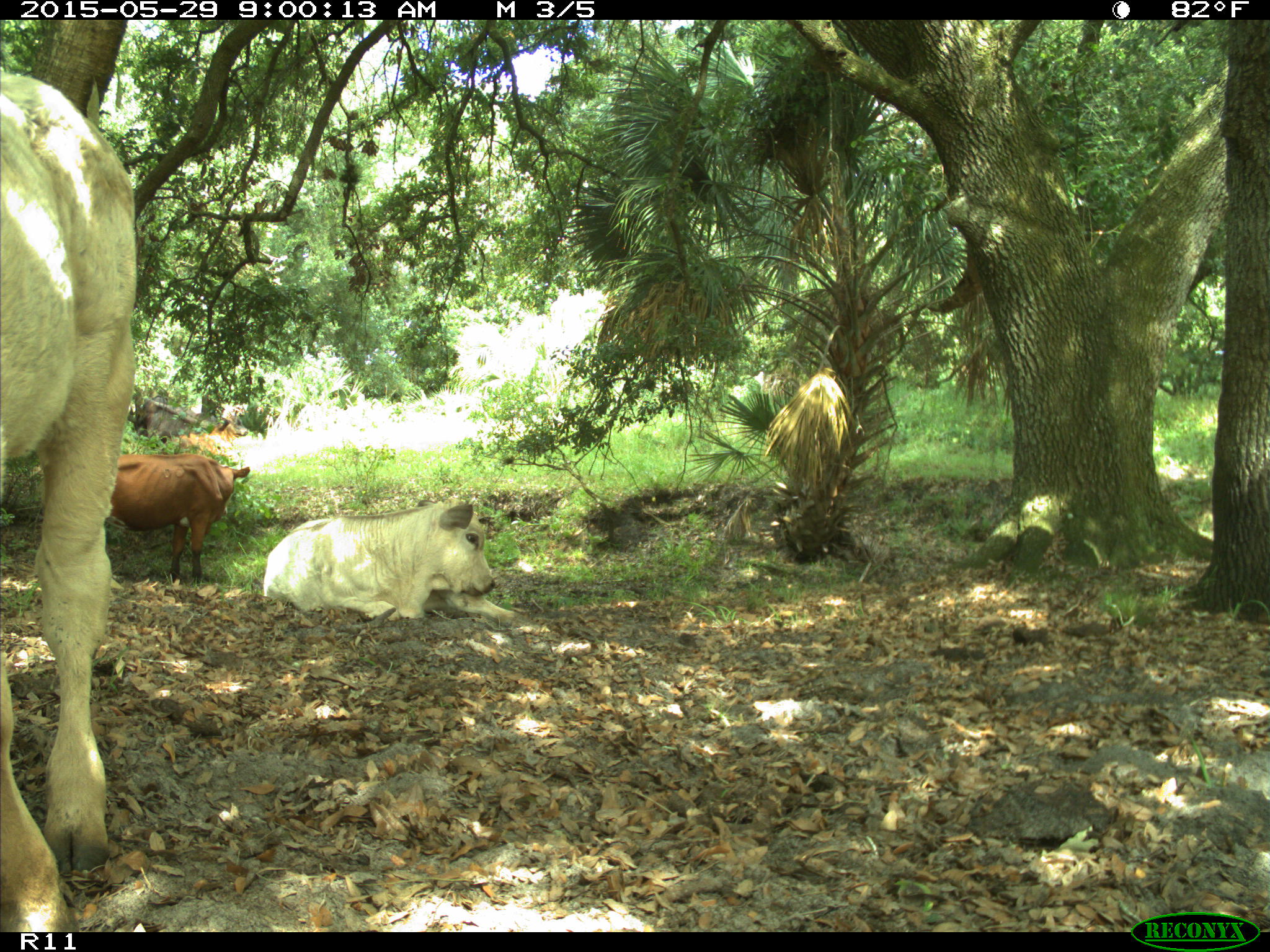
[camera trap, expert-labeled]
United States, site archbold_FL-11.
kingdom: Animalia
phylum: Chordata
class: Mammalia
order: Artiodactyla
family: Bovidae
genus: Bos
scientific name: Bos taurus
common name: domestic cow